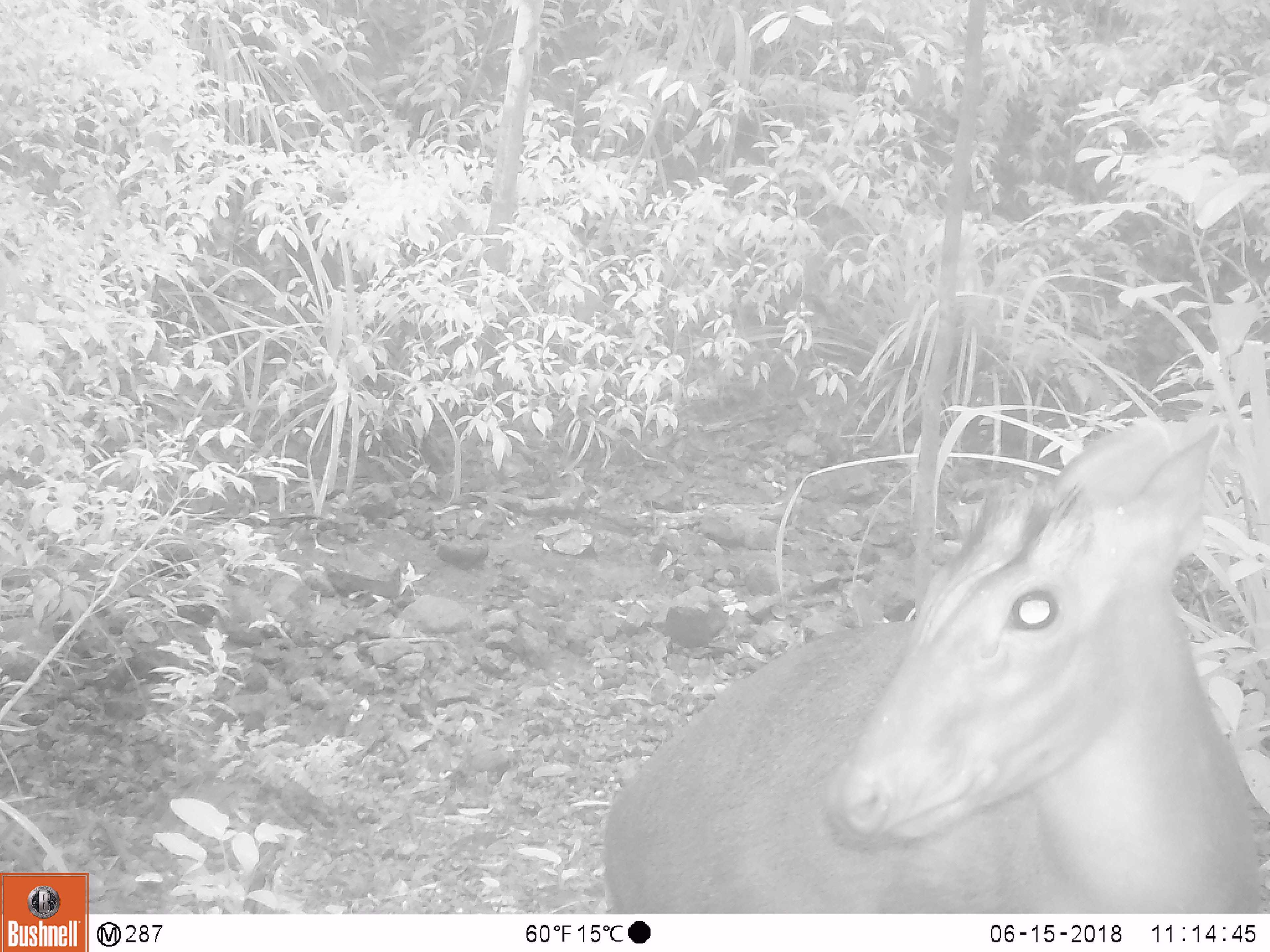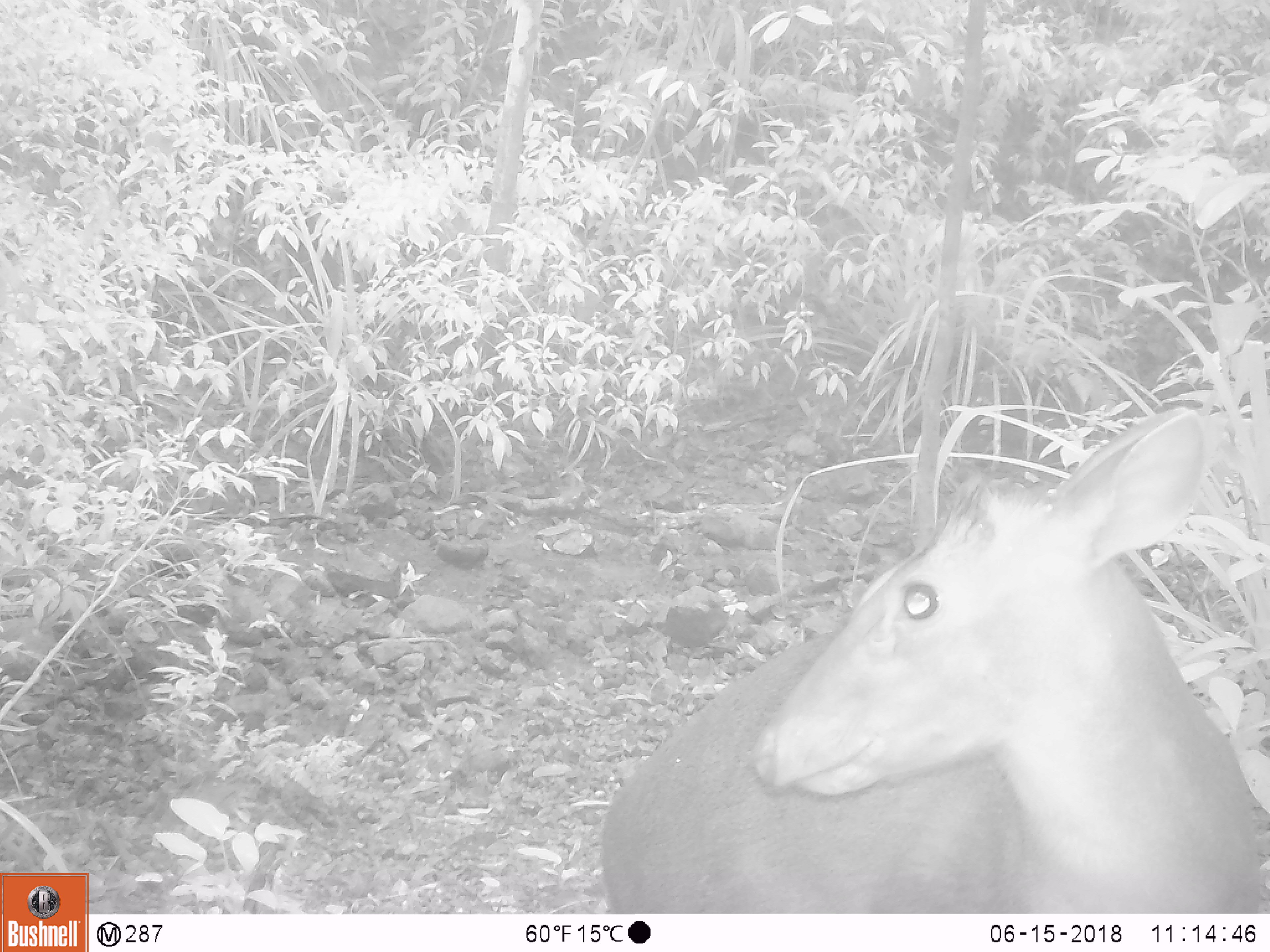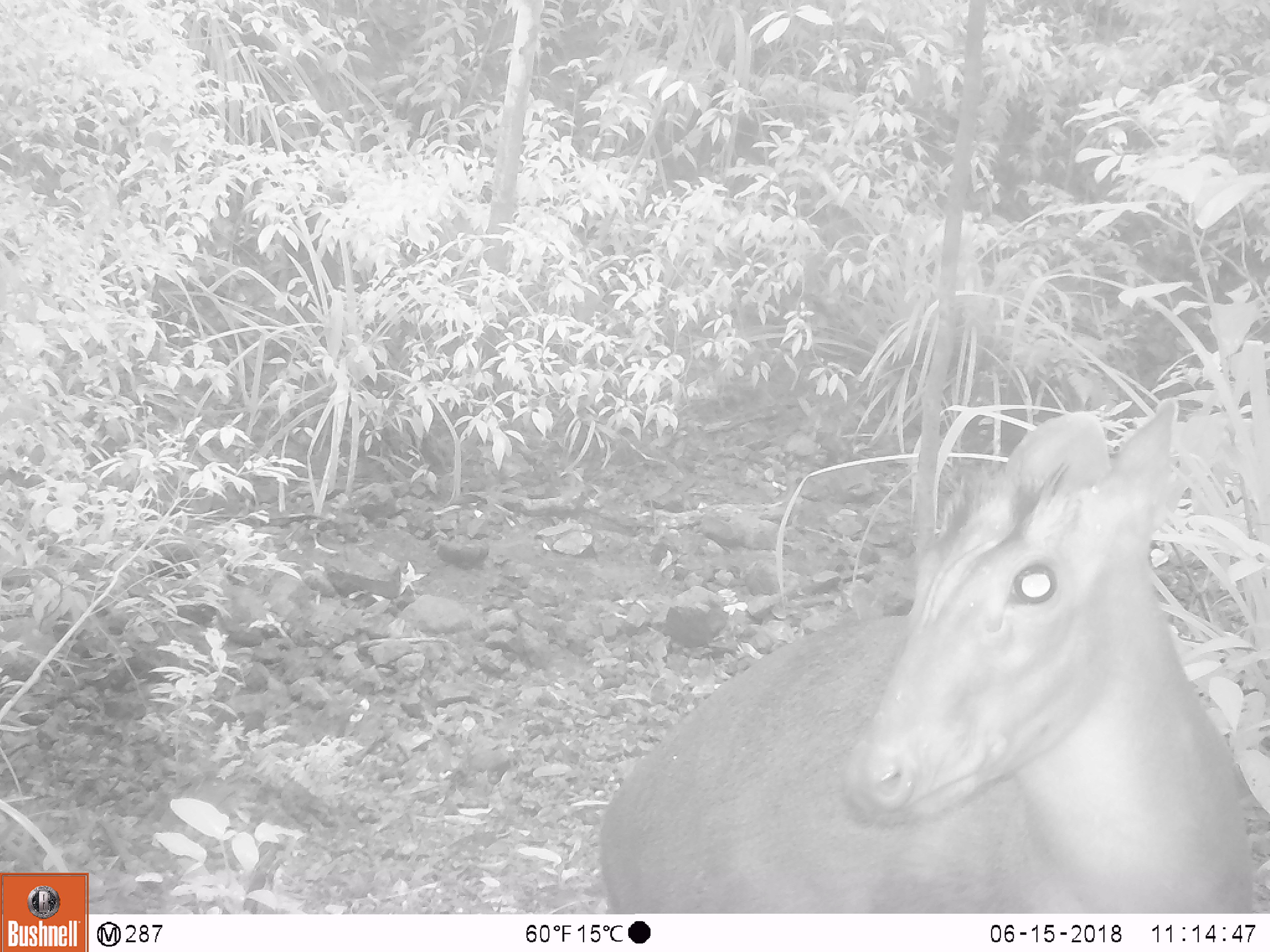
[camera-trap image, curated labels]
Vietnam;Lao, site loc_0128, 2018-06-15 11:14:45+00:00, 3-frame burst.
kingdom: Animalia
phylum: Chordata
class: Mammalia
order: Artiodactyla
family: Cervidae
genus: Muntiacus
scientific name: Muntiacus rooseveltorum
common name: roosevelt's muntjac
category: roosevelts muntjac group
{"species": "roosevelts muntjac group (roosevelt's muntjac) (Muntiacus rooseveltorum)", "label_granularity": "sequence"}